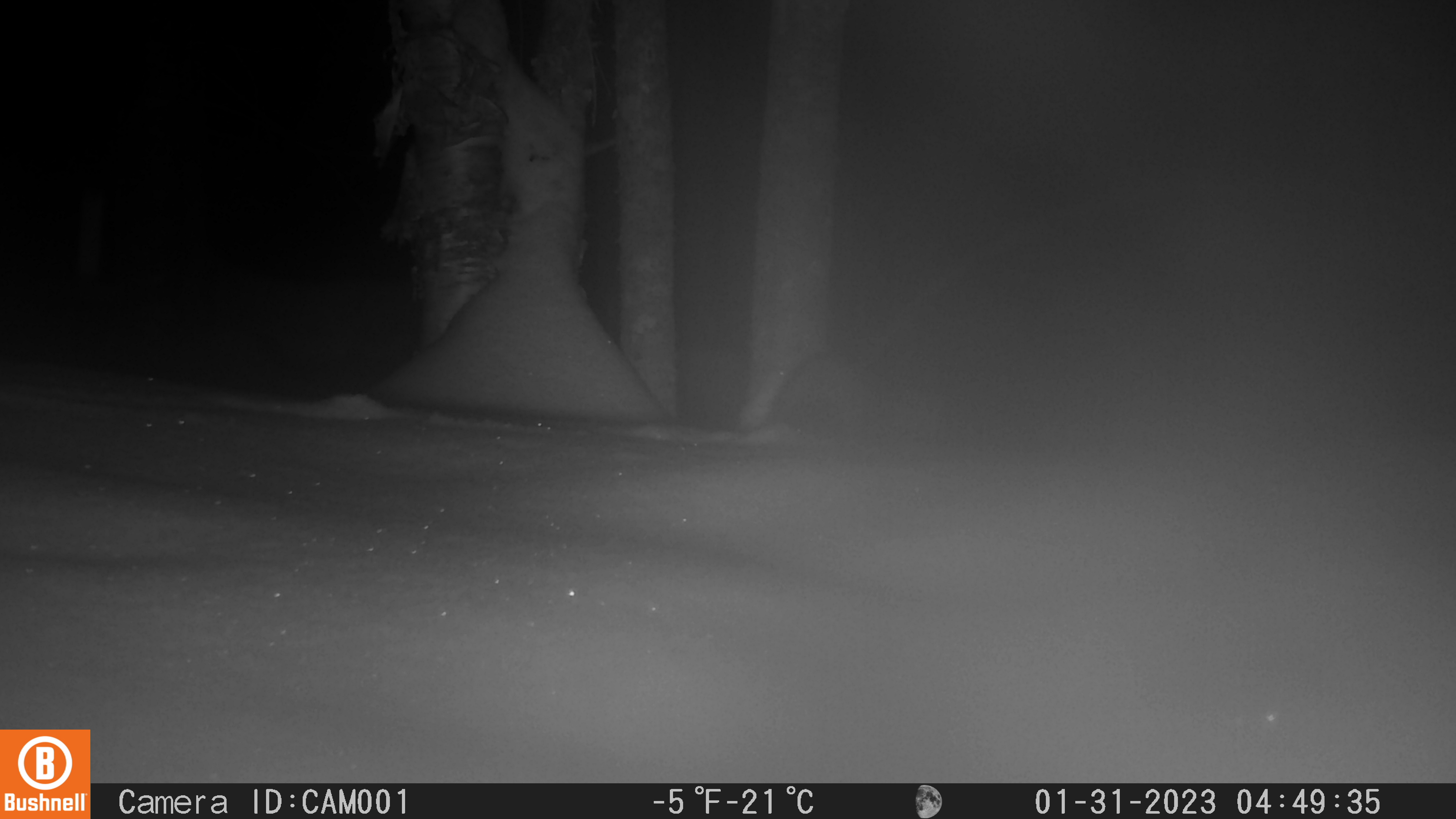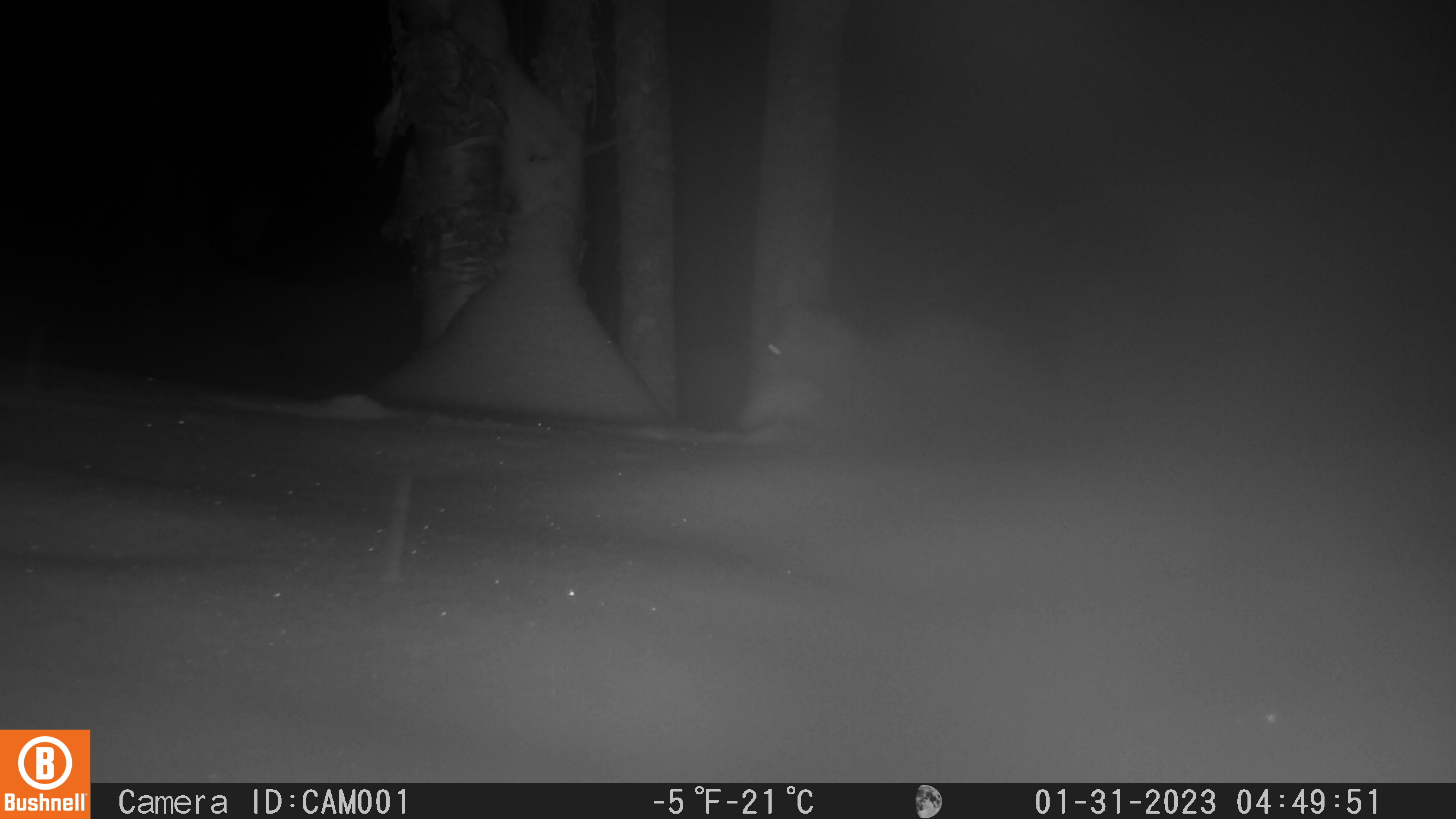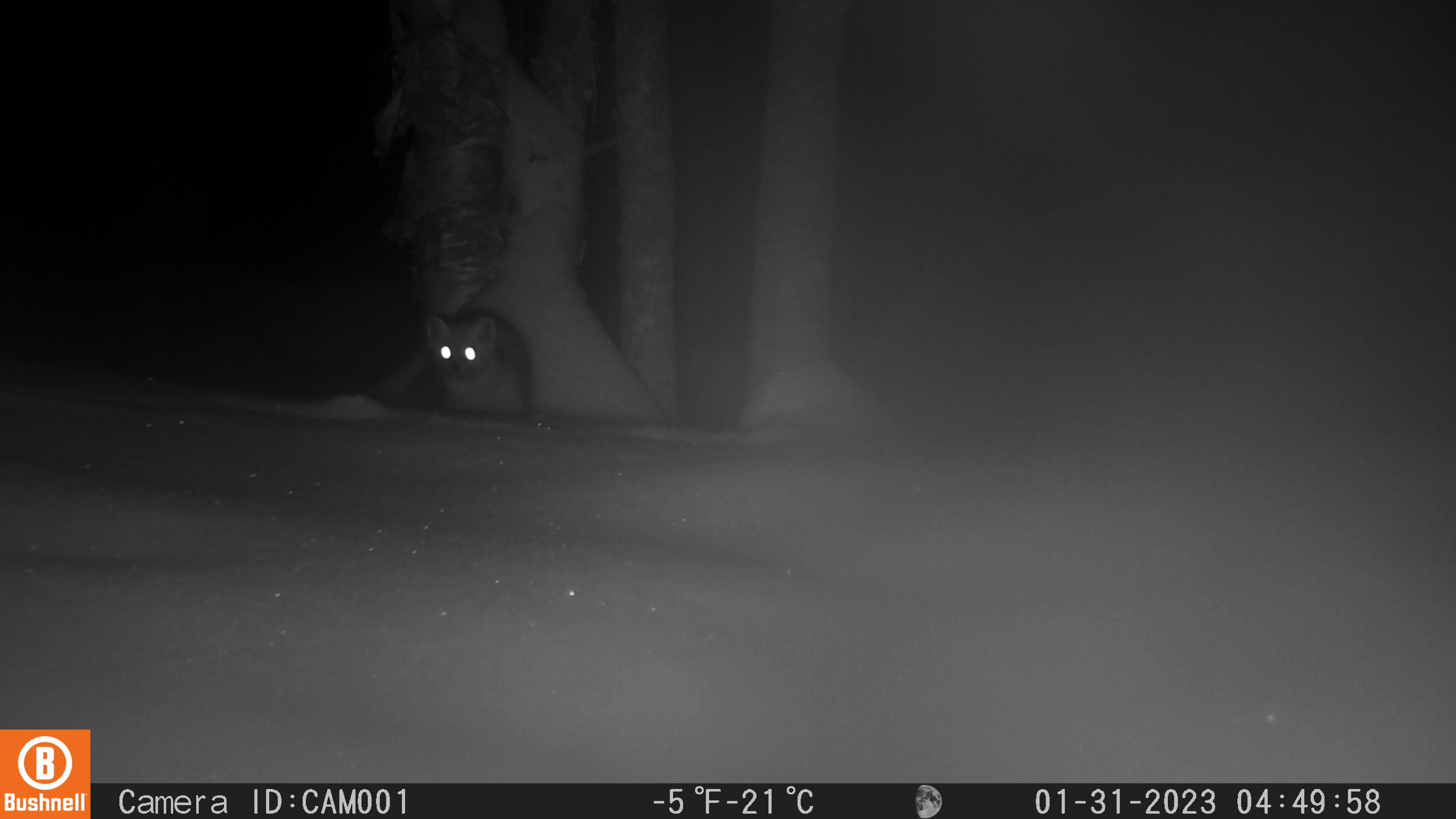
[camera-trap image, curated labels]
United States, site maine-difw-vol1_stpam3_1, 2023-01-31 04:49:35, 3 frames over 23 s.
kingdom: Animalia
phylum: Chordata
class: Mammalia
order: Carnivora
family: Mustelidae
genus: Martes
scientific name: Martes americana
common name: american marten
American marten (Martes americana).